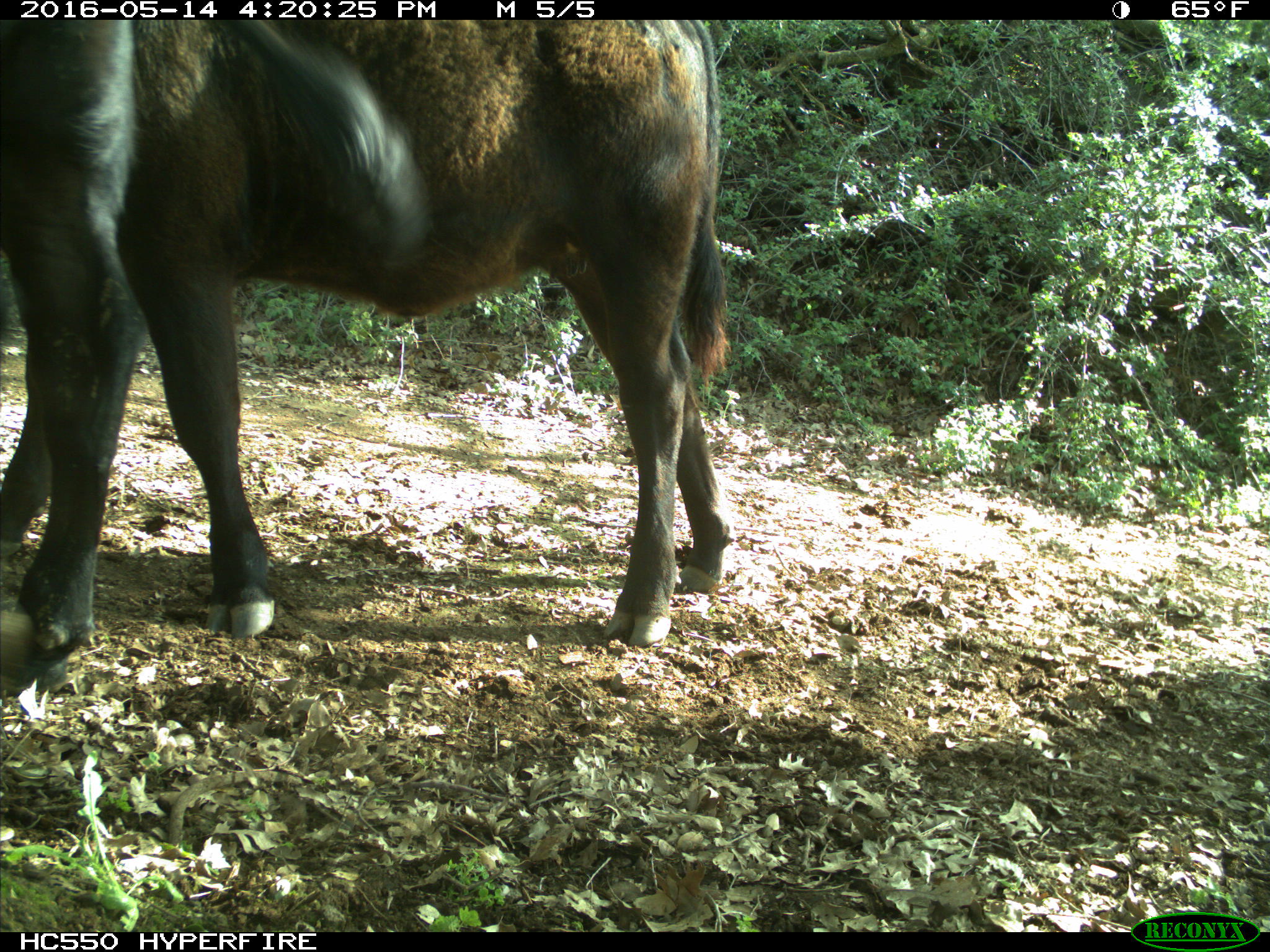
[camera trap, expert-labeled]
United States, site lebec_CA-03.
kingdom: Animalia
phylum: Chordata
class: Mammalia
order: Artiodactyla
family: Bovidae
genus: Bos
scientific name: Bos taurus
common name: domestic cow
Bos taurus (domestic cow).